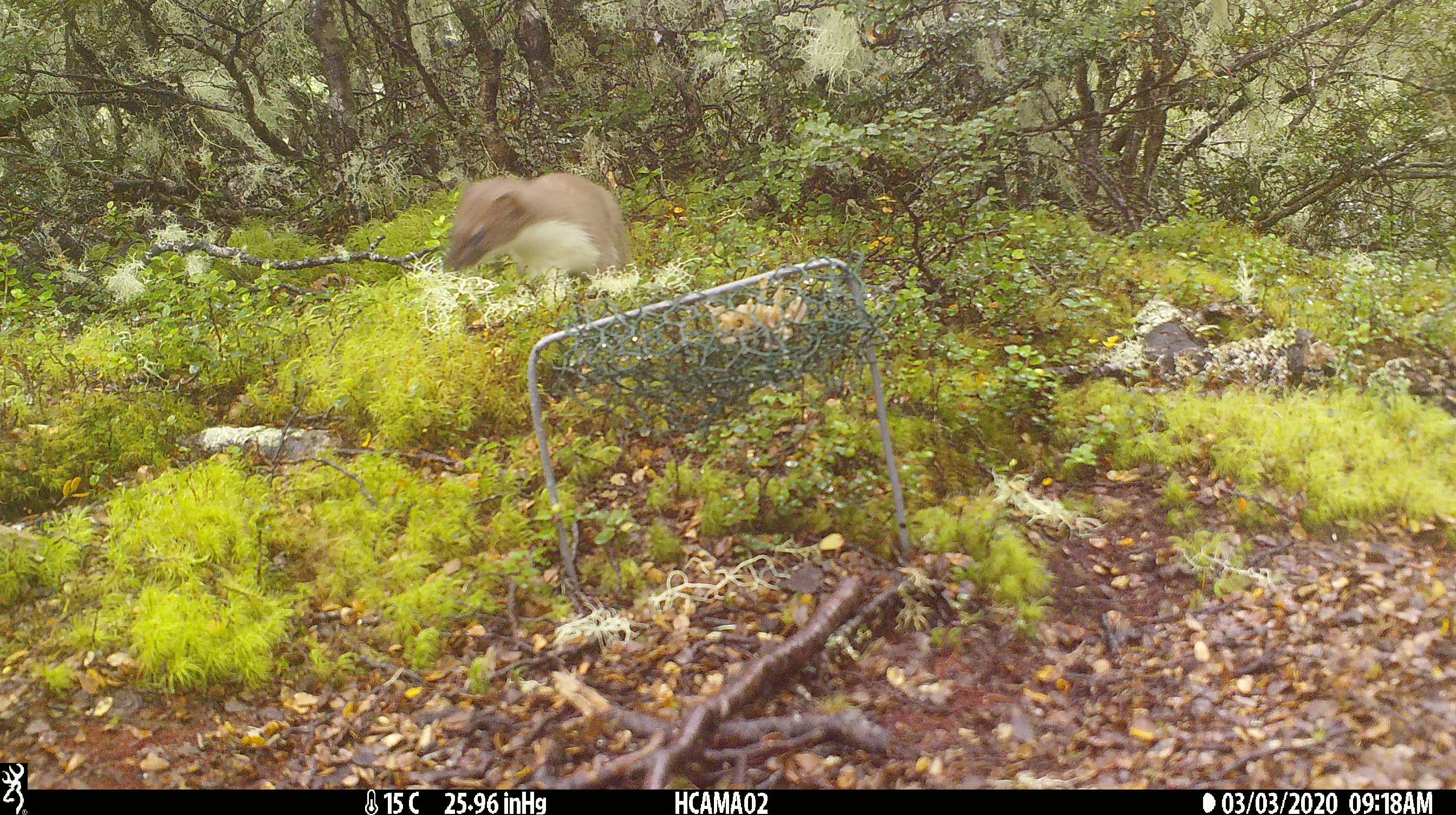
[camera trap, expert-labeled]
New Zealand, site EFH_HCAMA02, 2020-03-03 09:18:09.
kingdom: Animalia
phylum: Chordata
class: Mammalia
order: Carnivora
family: Mustelidae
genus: Mustela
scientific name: Mustela erminea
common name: stoat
Stoat (Mustela erminea).